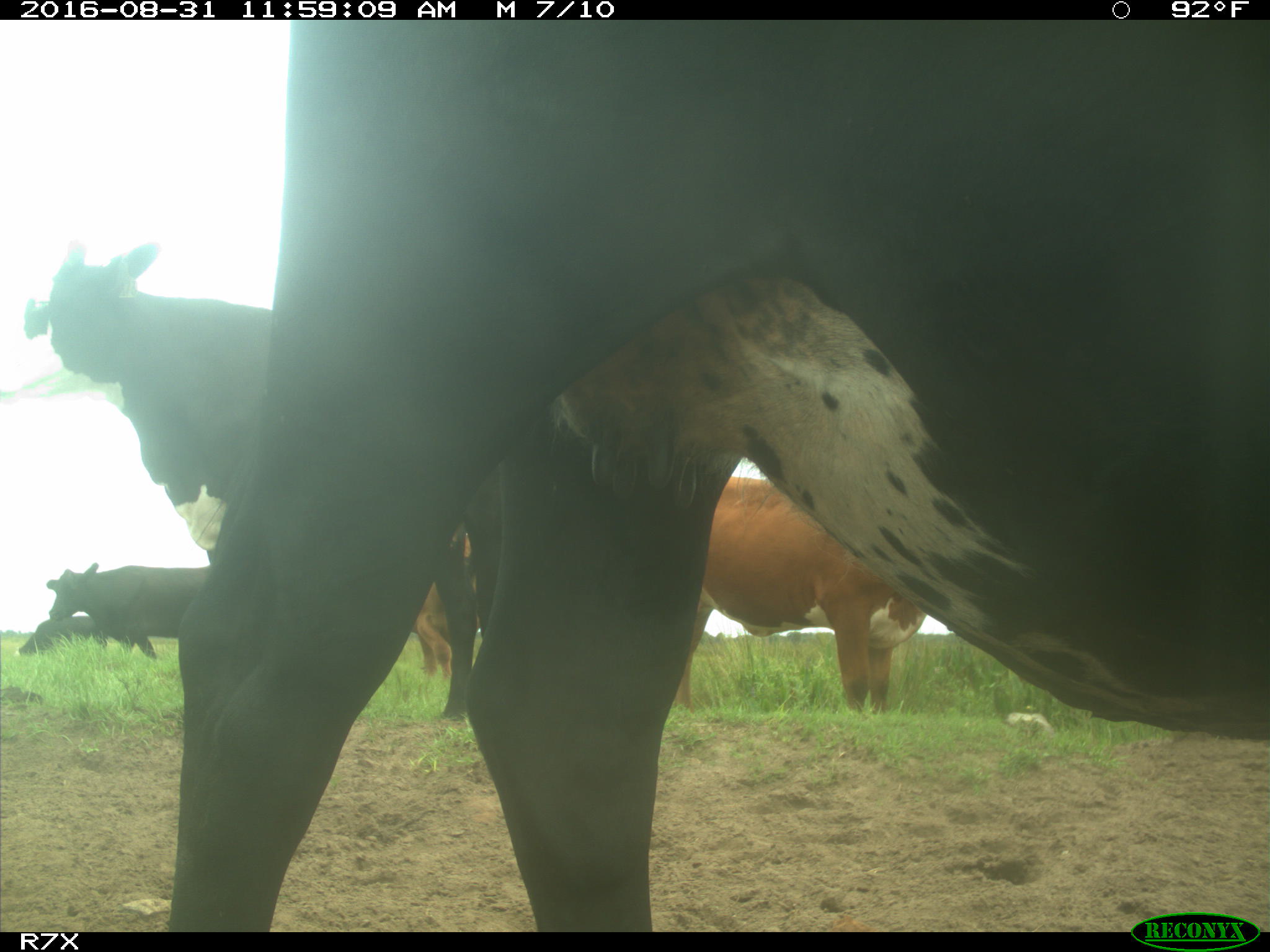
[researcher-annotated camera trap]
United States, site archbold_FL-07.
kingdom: Animalia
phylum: Chordata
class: Mammalia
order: Artiodactyla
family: Bovidae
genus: Bos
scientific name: Bos taurus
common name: domestic cow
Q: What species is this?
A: Bos taurus (domestic cow).